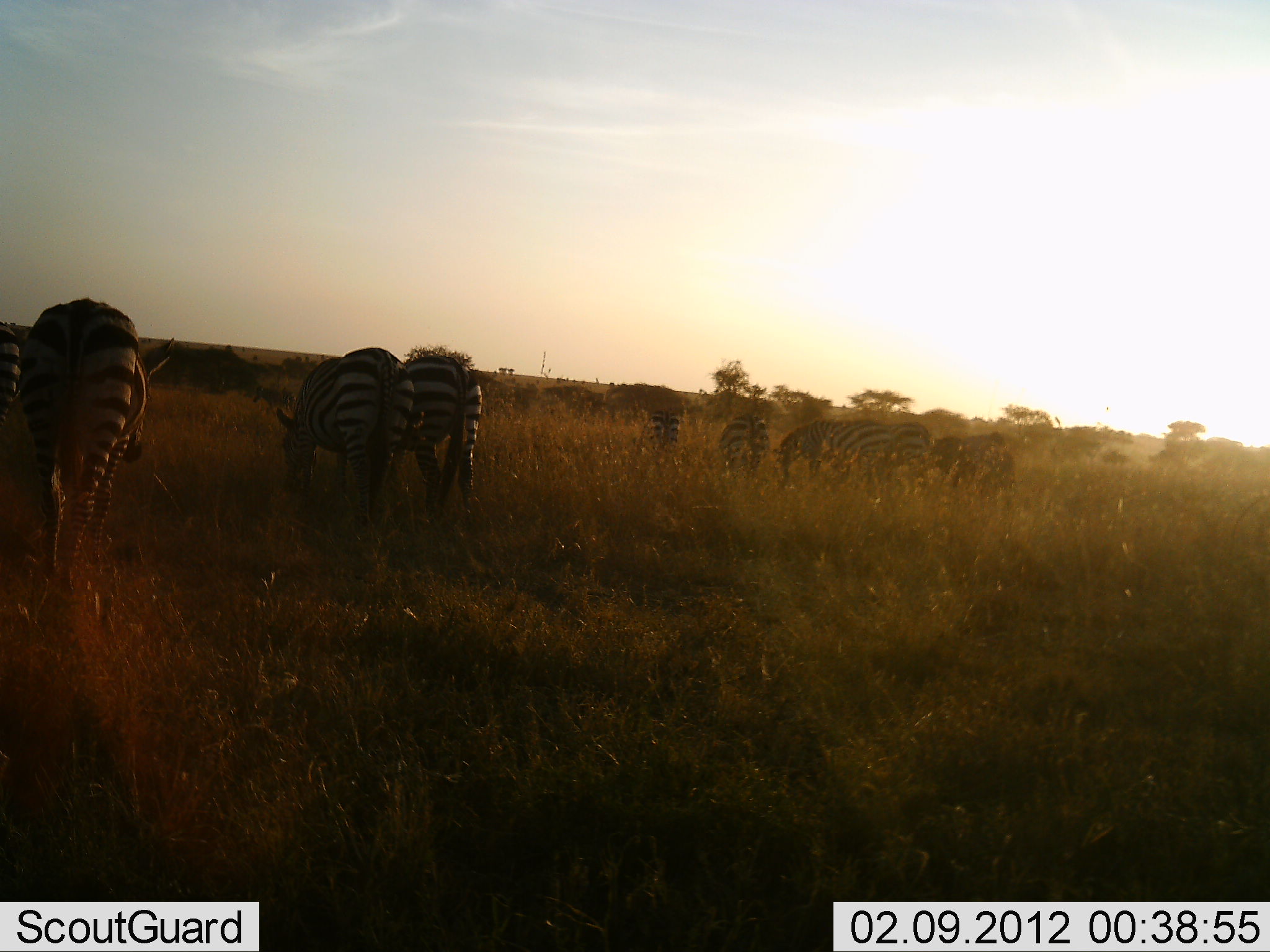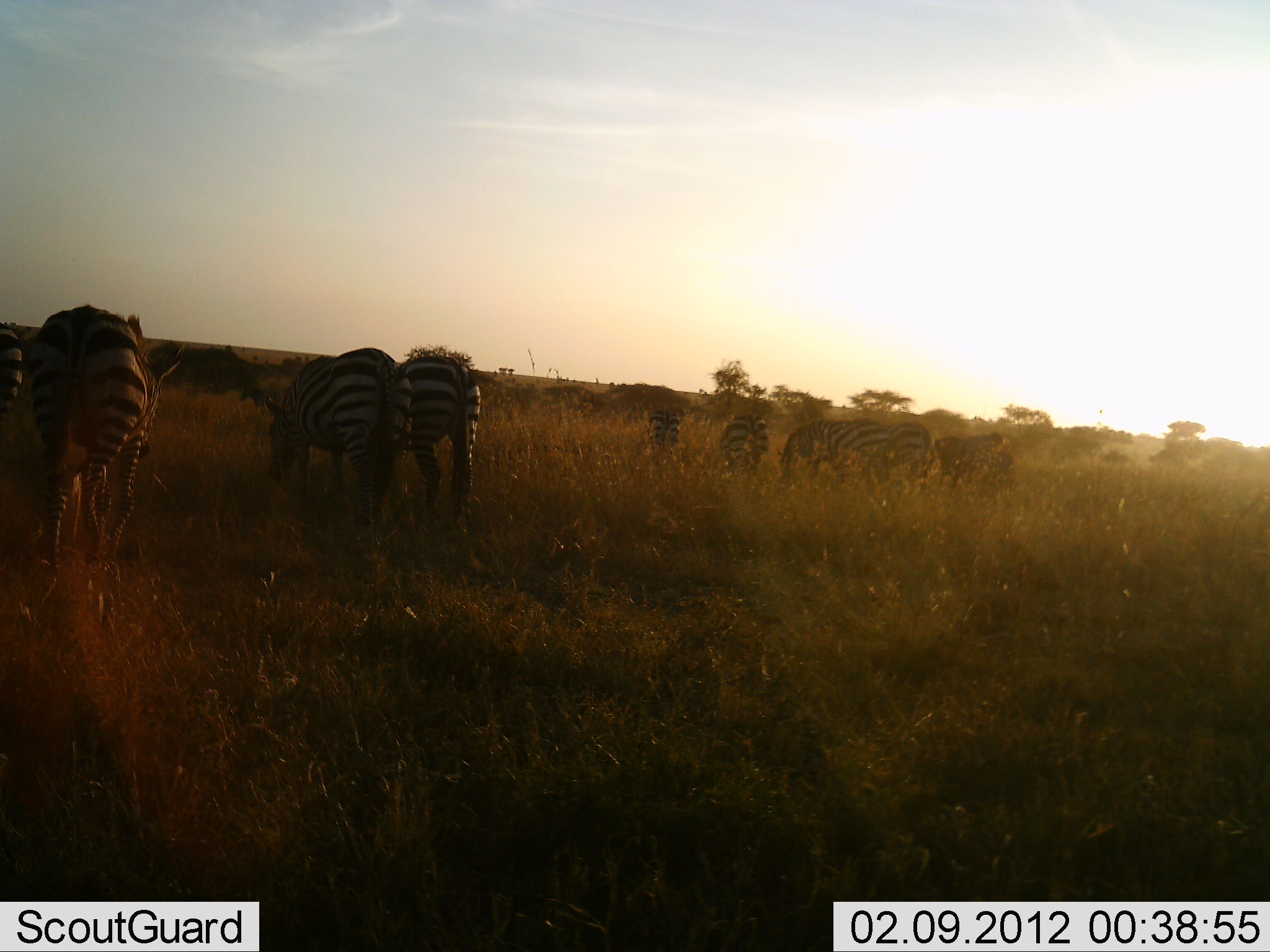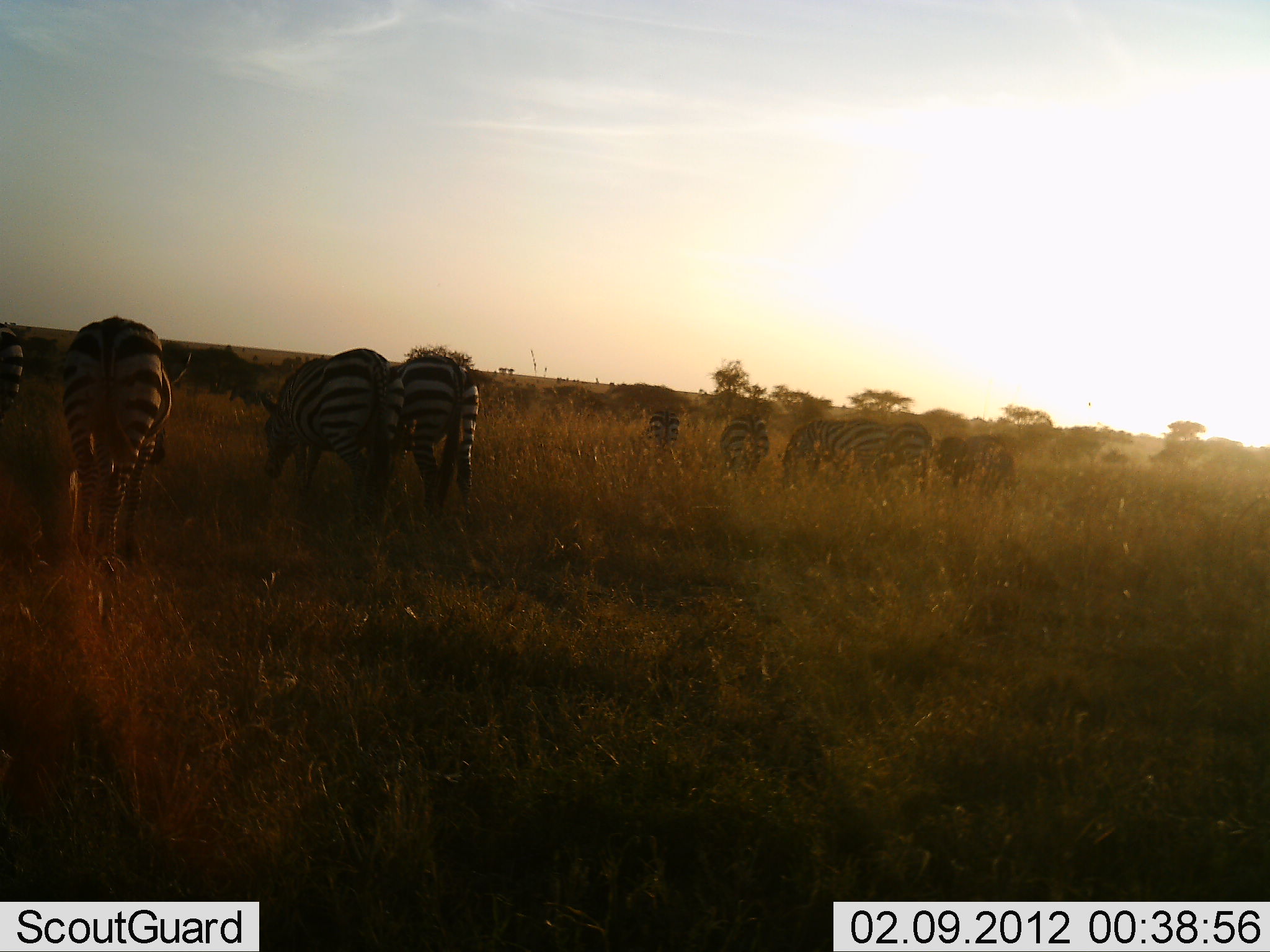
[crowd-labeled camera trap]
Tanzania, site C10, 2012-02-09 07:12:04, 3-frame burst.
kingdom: Animalia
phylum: Chordata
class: Mammalia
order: Perissodactyla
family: Equidae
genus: Equus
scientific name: Equus quagga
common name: plains zebra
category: zebra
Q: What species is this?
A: Zebra (plains zebra) (Equus quagga).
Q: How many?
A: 10.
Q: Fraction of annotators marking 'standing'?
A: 58%.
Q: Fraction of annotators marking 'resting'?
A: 0%.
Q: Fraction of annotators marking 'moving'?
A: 17%.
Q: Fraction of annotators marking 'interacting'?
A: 0%.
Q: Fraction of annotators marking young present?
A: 0%.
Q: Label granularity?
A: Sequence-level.